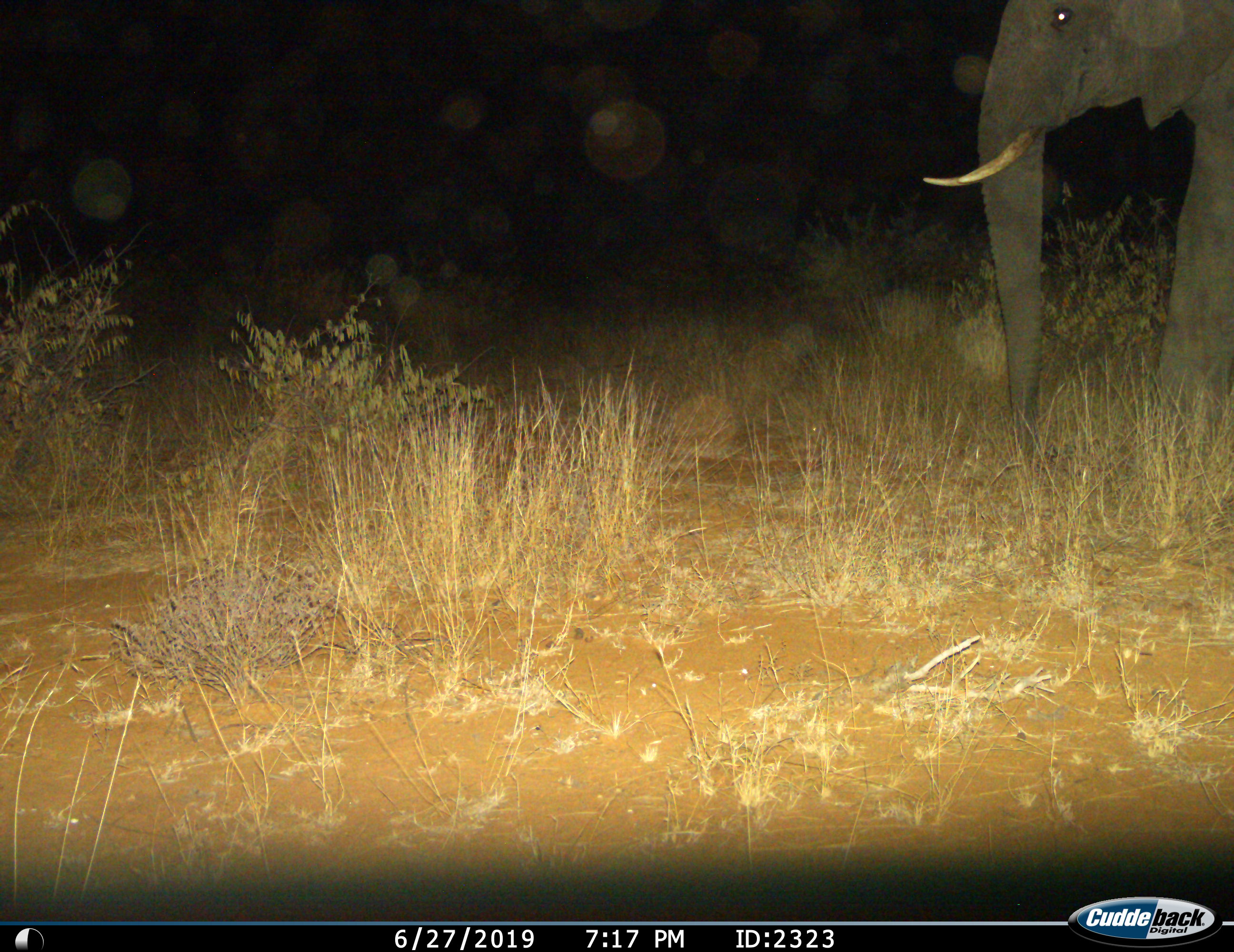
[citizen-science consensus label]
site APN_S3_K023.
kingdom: Animalia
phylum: Chordata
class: Mammalia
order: Proboscidea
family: Elephantidae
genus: Loxodonta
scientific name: Loxodonta africana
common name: african bush elephant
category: elephant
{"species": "elephant (african bush elephant) (Loxodonta africana)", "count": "1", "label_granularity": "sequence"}